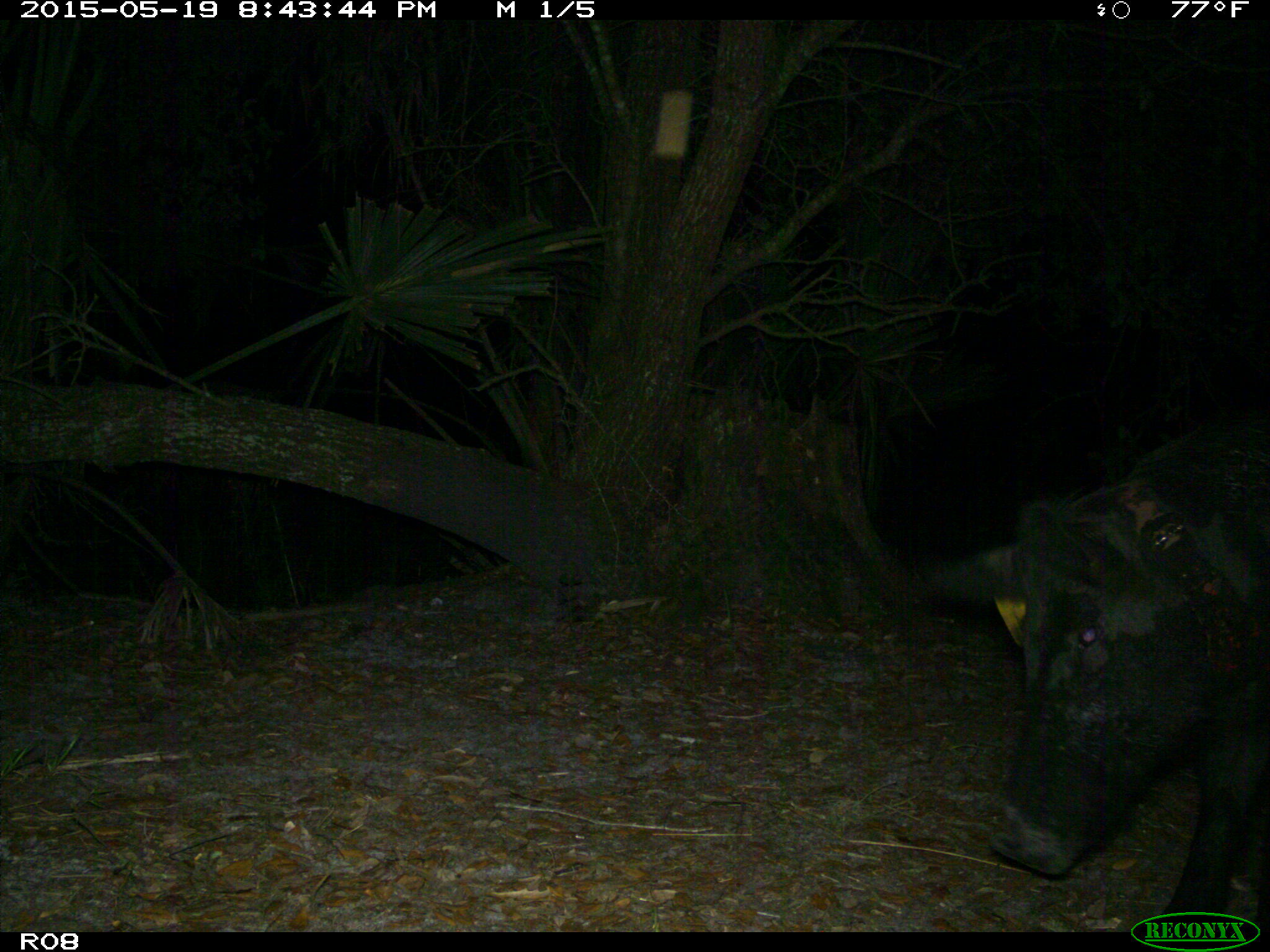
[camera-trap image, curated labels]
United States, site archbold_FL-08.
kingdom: Animalia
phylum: Chordata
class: Mammalia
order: Artiodactyla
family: Suidae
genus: Sus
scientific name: Sus scrofa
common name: wild boar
Sus scrofa (wild boar).